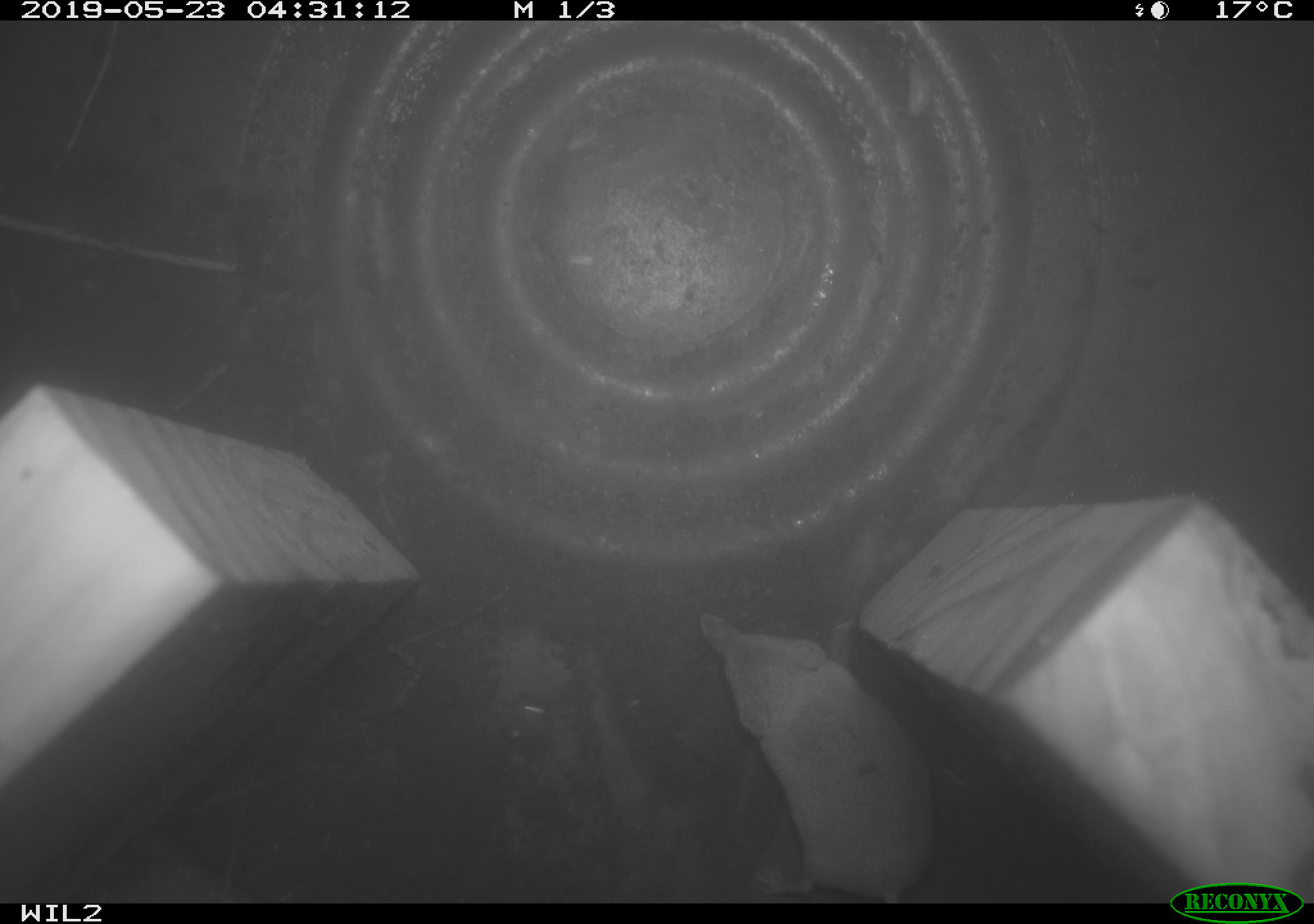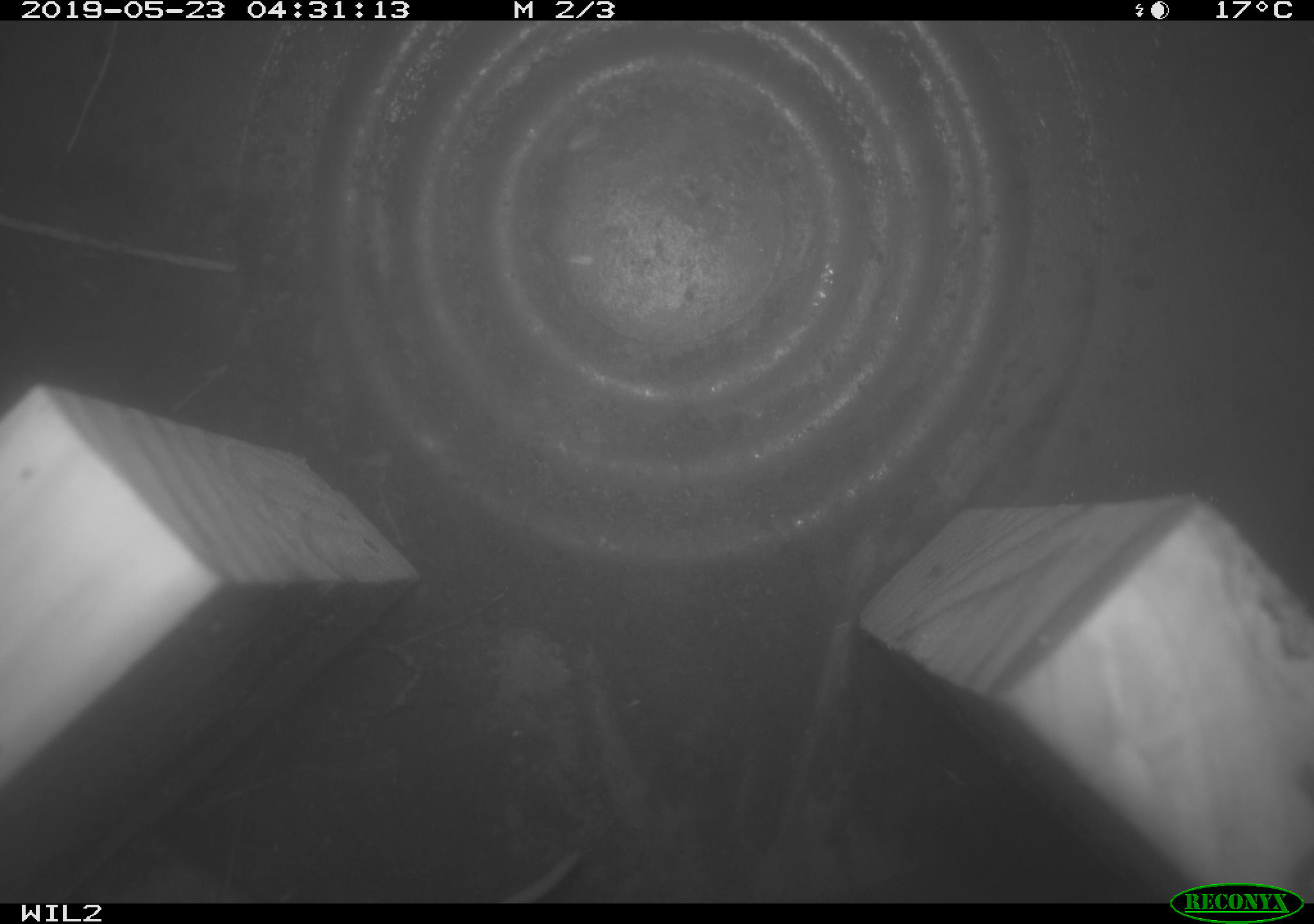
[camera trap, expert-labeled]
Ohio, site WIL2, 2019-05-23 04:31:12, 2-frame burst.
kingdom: Animalia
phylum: Chordata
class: Mammalia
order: Eulipotyphla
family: Soricidae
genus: Sorex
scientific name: Sorex cinereus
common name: masked shrew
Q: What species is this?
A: Masked shrew (Sorex cinereus).